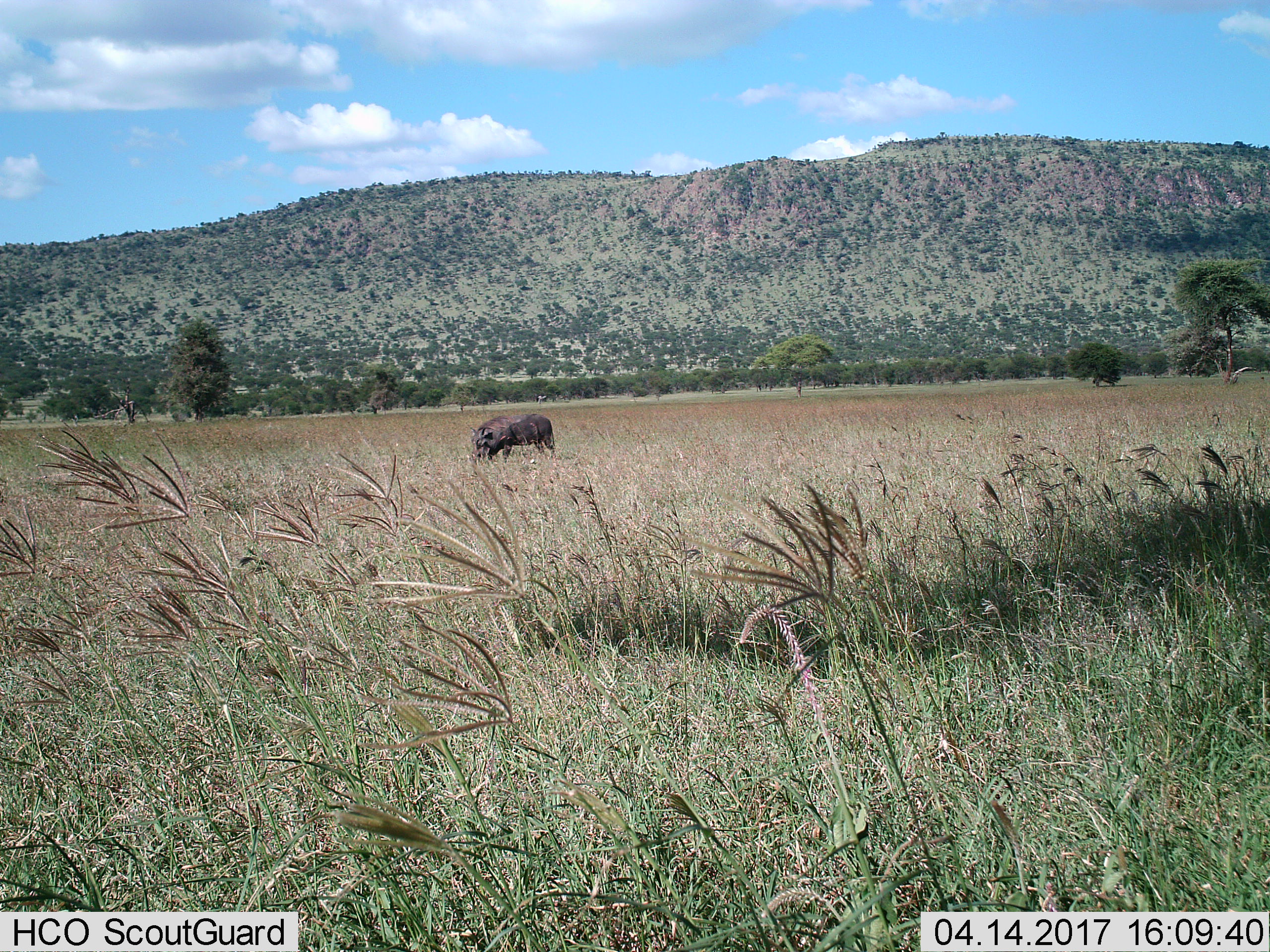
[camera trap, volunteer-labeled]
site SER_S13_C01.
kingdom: Animalia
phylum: Chordata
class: Mammalia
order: Artiodactyla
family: Suidae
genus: Phacochoerus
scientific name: Phacochoerus africanus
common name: warthog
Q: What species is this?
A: Warthog (Phacochoerus africanus).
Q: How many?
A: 1.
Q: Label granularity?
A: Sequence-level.